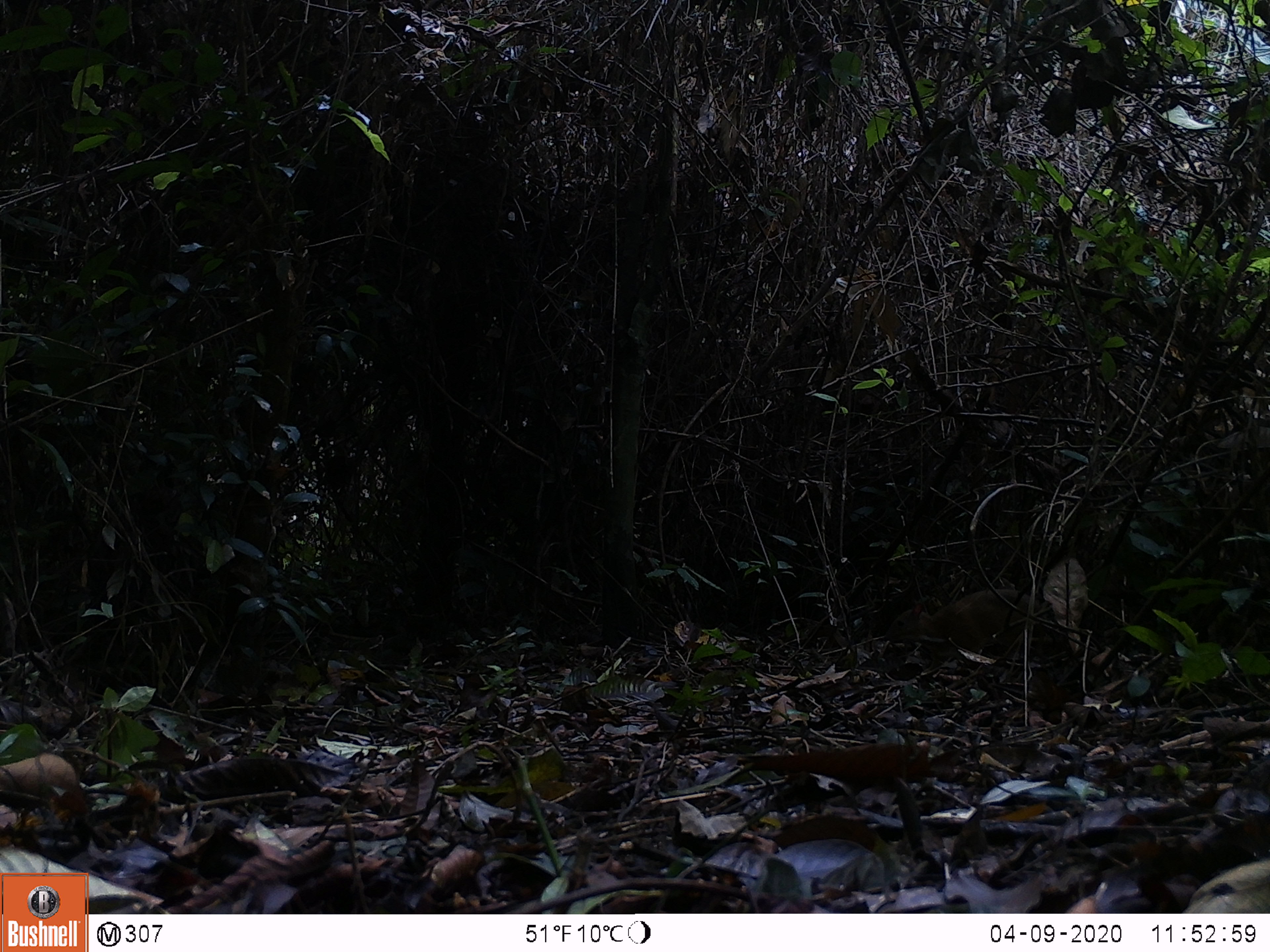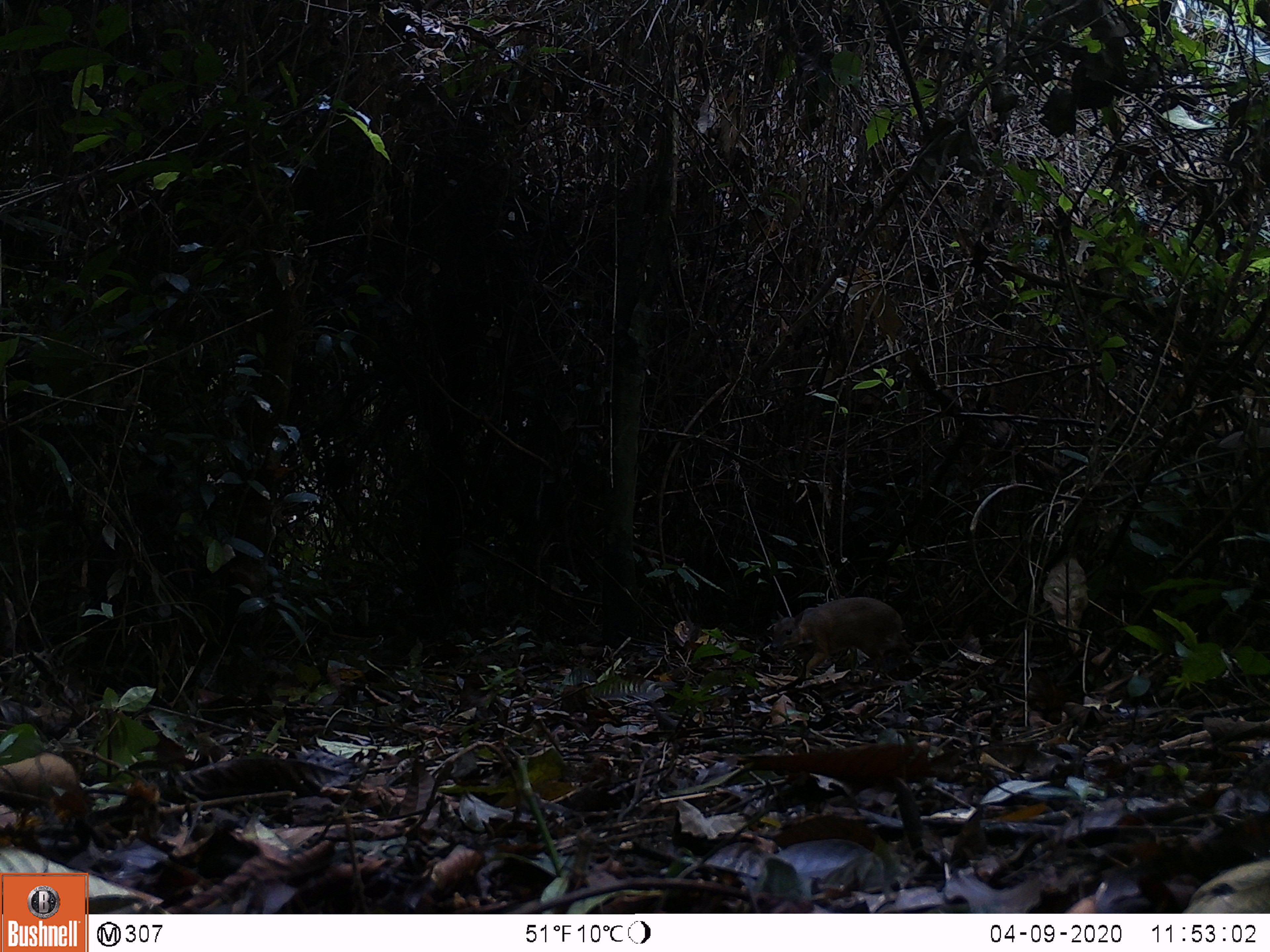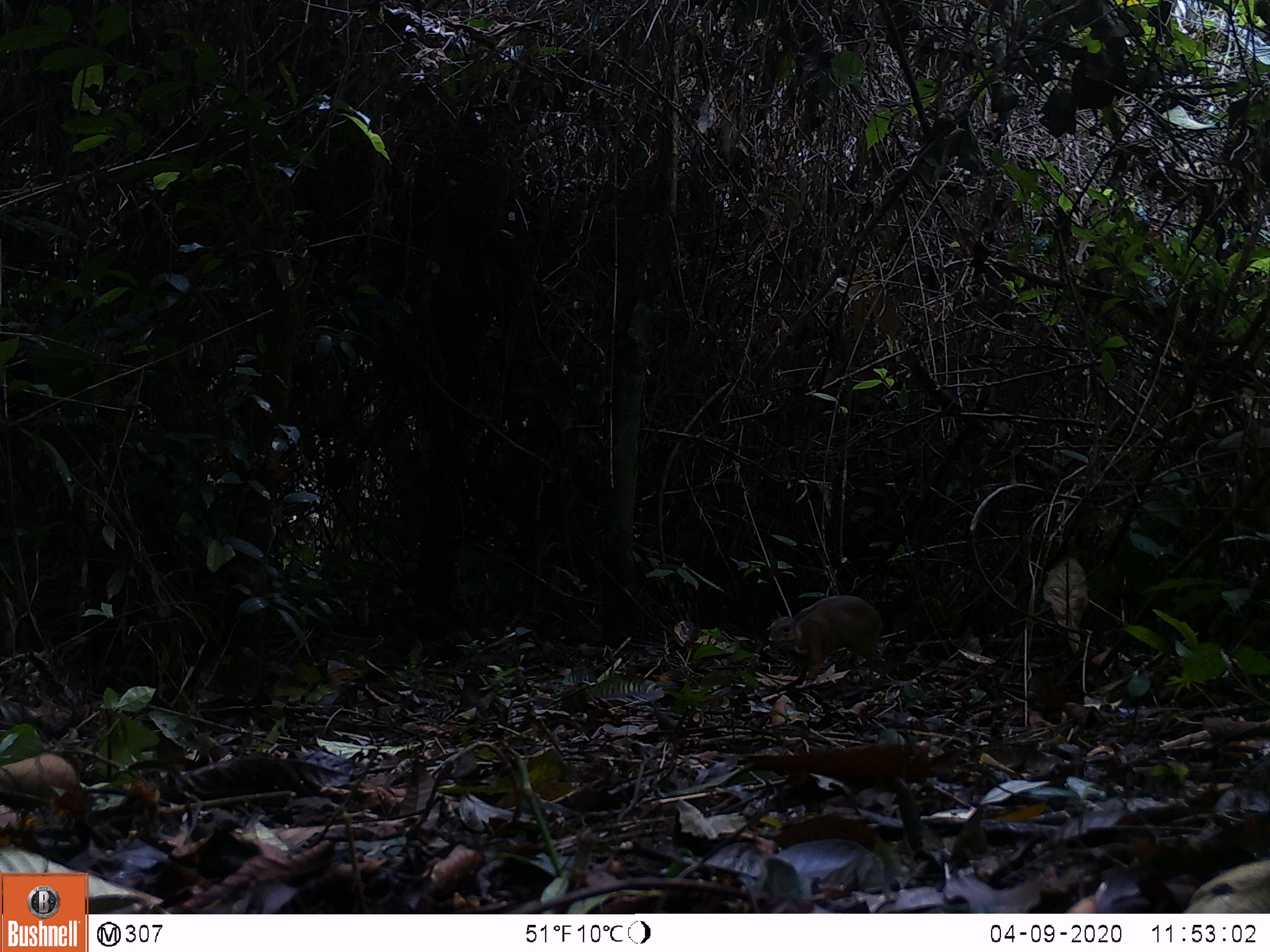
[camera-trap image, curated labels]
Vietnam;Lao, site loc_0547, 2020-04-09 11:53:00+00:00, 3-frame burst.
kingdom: Animalia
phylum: Chordata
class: Mammalia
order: Artiodactyla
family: Tragulidae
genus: Moschiola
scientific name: Moschiola meminna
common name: chevrotain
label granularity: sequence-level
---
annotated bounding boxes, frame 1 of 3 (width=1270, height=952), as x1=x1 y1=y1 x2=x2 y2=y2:
chevrotain: x1=883 y1=589 x2=1041 y2=673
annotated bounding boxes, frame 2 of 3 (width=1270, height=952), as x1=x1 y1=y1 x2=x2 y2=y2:
chevrotain: x1=769 y1=597 x2=914 y2=687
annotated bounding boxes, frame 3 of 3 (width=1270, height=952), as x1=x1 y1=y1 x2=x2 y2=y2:
chevrotain: x1=768 y1=595 x2=883 y2=687